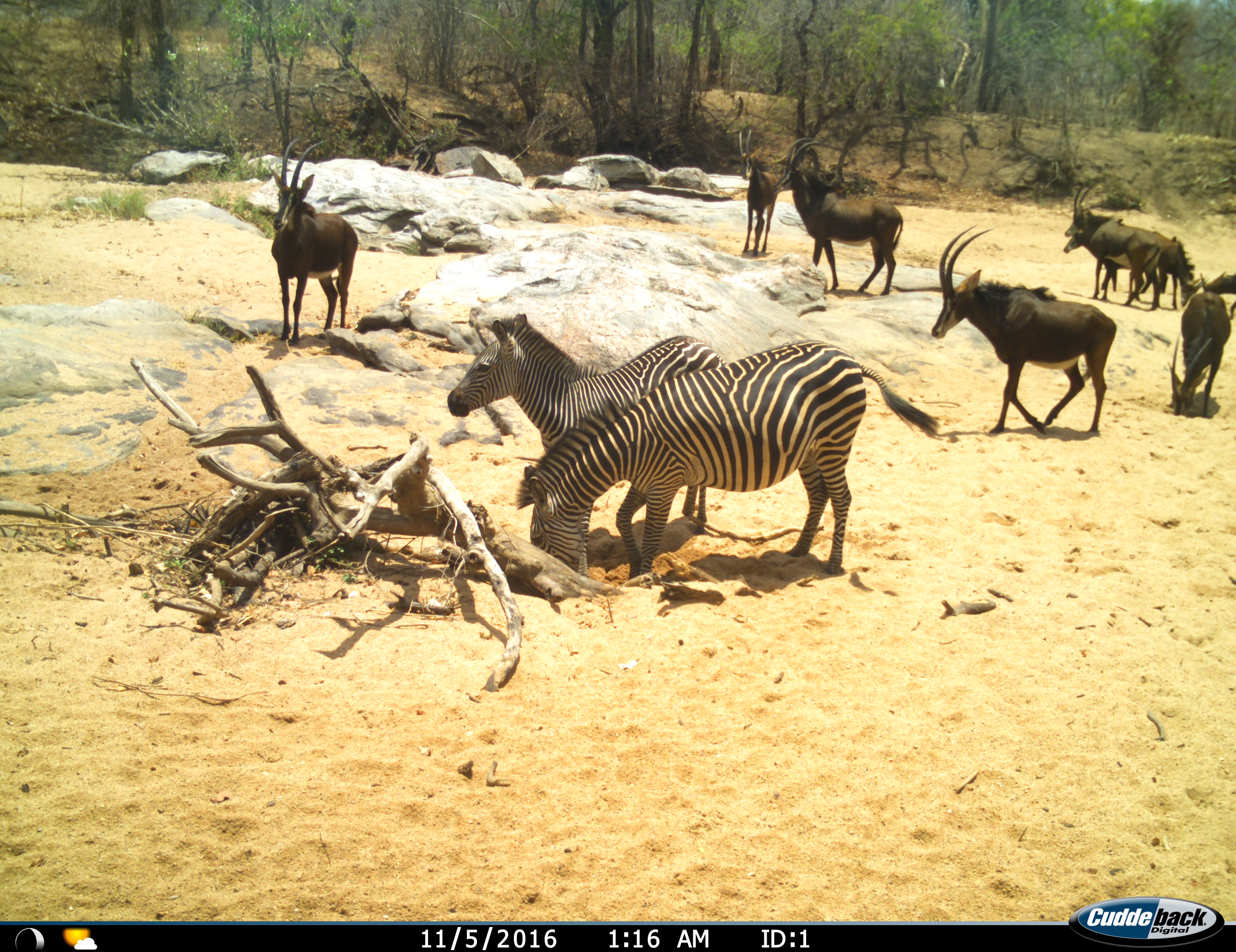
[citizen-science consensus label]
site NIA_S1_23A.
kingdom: Animalia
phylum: Chordata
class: Mammalia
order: Artiodactyla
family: Bovidae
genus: Hippotragus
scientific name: Hippotragus niger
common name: sable antelope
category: sable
Sable (sable antelope) (Hippotragus niger), count 8. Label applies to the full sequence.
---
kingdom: Animalia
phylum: Chordata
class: Mammalia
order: Perissodactyla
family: Equidae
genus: Equus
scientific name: Equus quagga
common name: plains zebra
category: zebraplains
Zebraplains (plains zebra) (Equus quagga), count 2. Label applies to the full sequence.